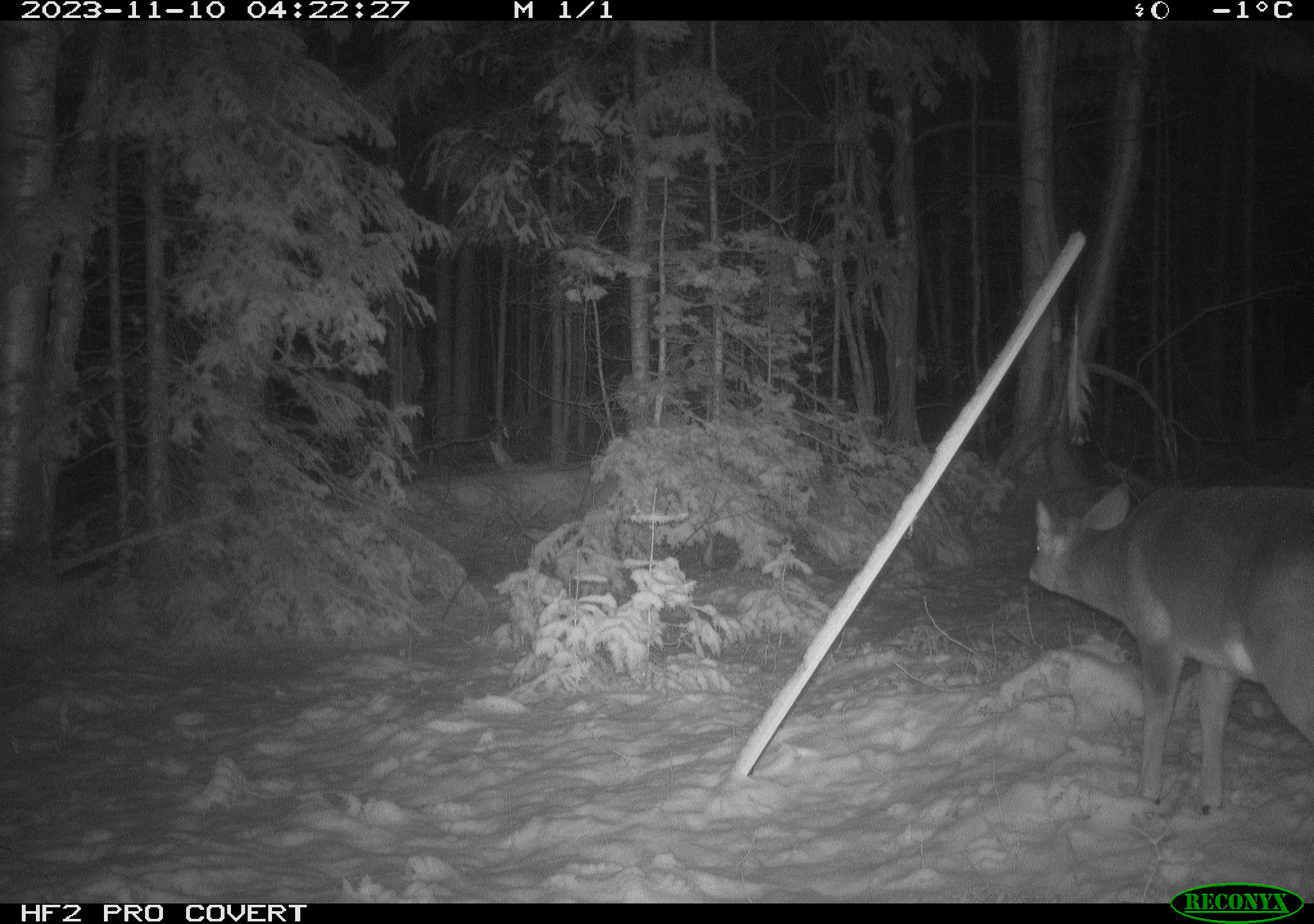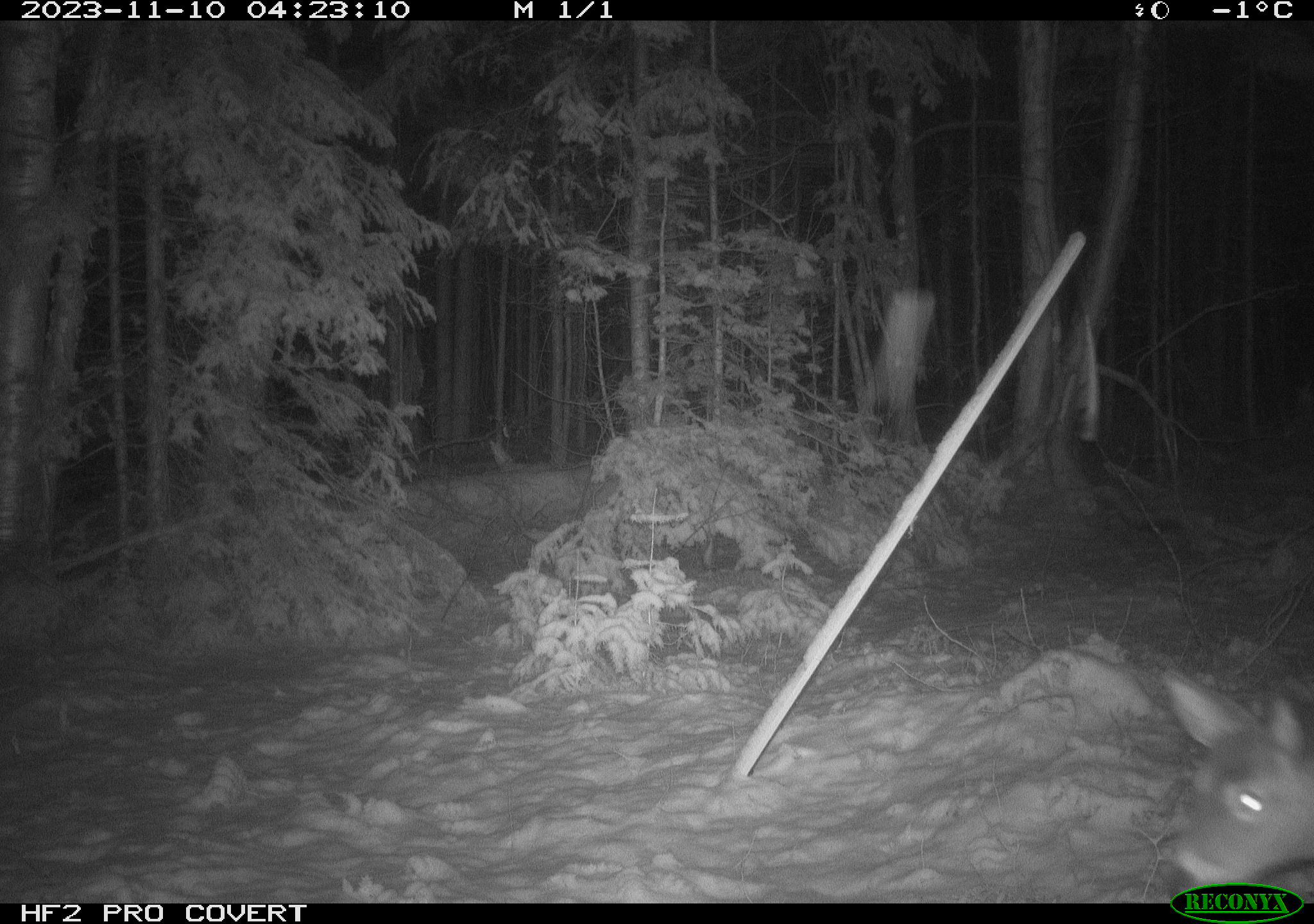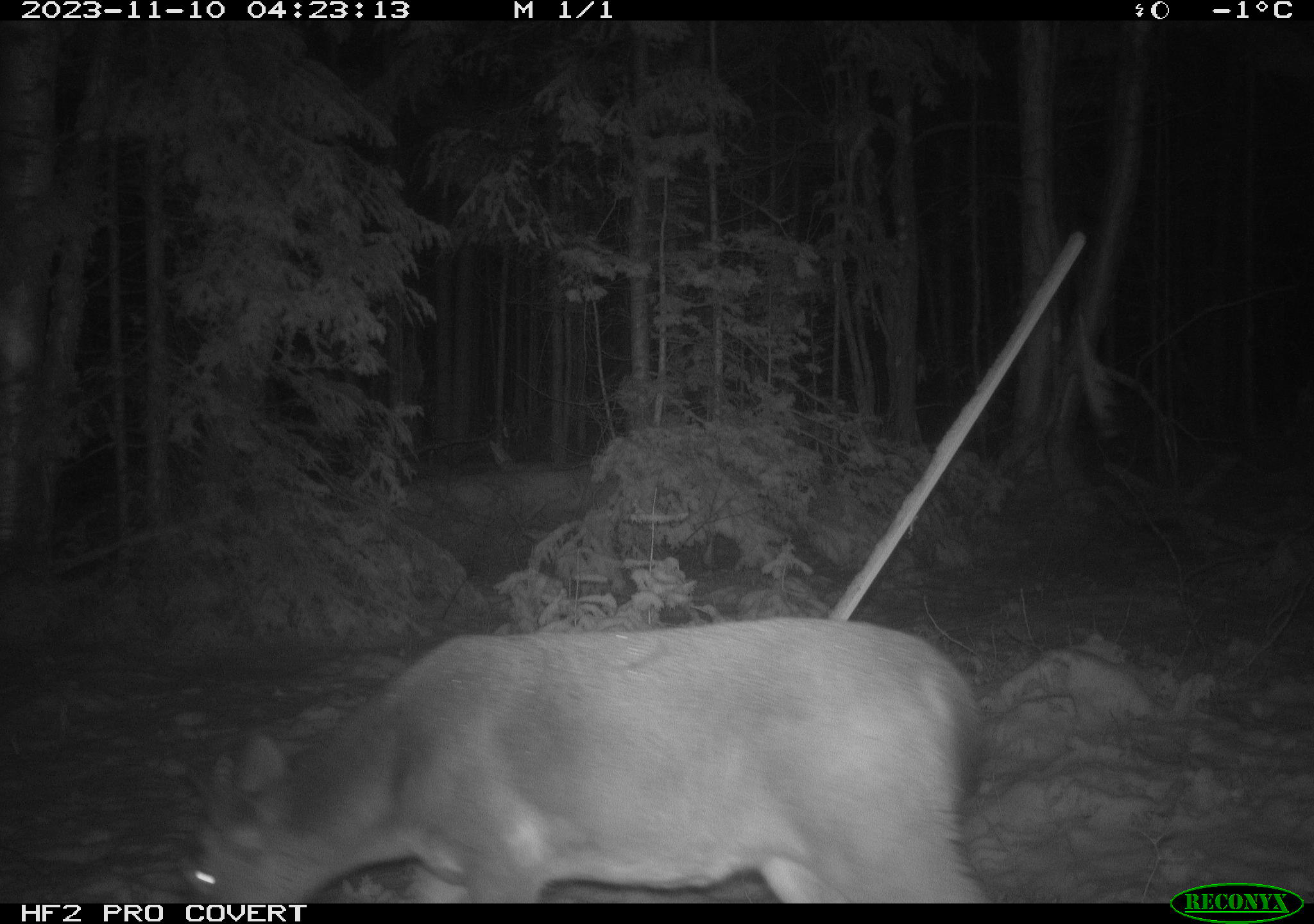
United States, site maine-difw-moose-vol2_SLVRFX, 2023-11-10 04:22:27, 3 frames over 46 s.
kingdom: Animalia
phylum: Chordata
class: Mammalia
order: Artiodactyla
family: Cervidae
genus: Odocoileus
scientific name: Odocoileus virginianus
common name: white-tailed deer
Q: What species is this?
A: White-tailed deer (Odocoileus virginianus).